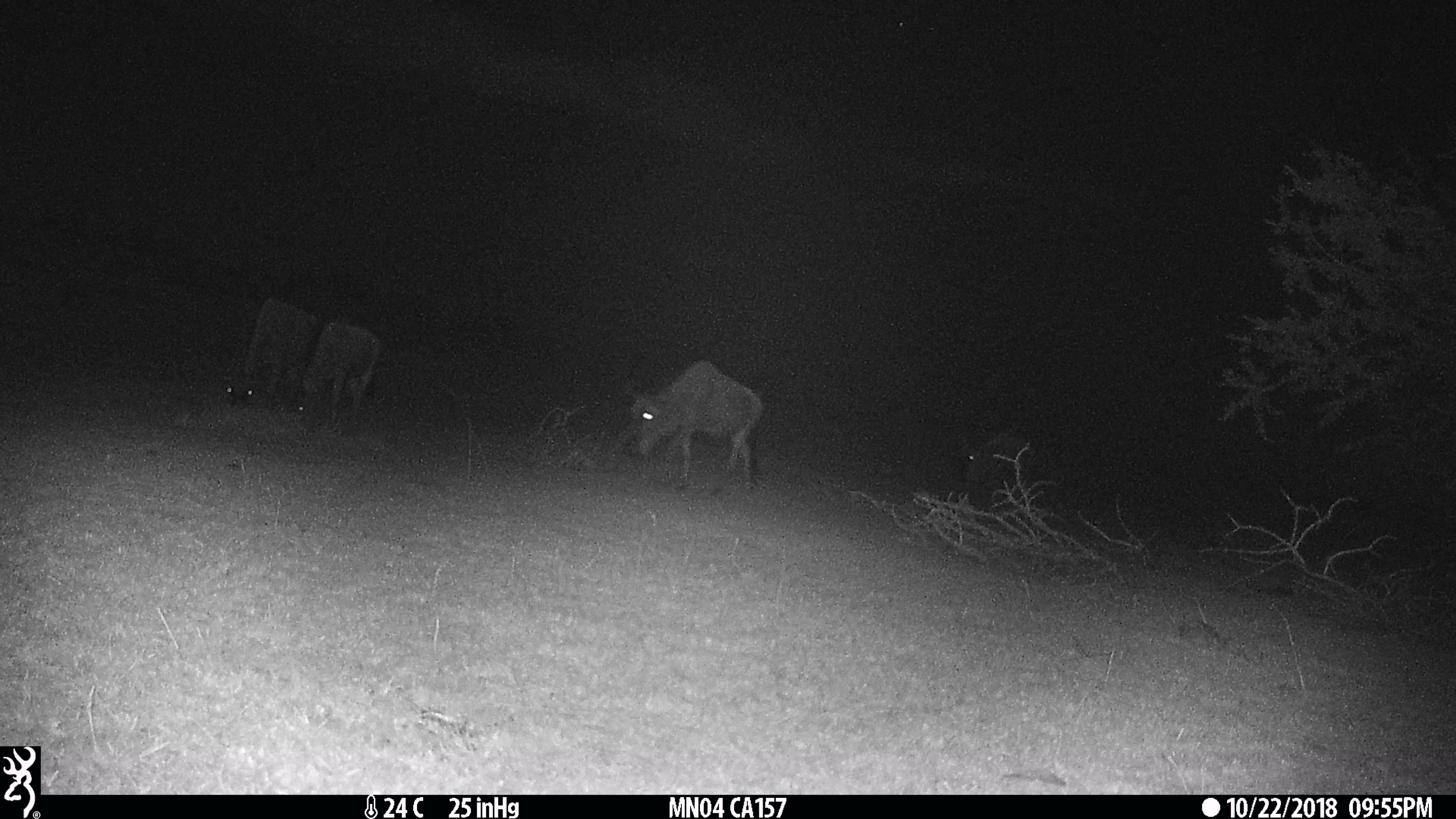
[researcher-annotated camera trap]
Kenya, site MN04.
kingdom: Animalia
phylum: Chordata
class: Mammalia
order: Artiodactyla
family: Bovidae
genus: Connochaetes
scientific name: Connochaetes taurinus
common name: blue wildebeest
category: wildebeest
Wildebeest (blue wildebeest) (Connochaetes taurinus).